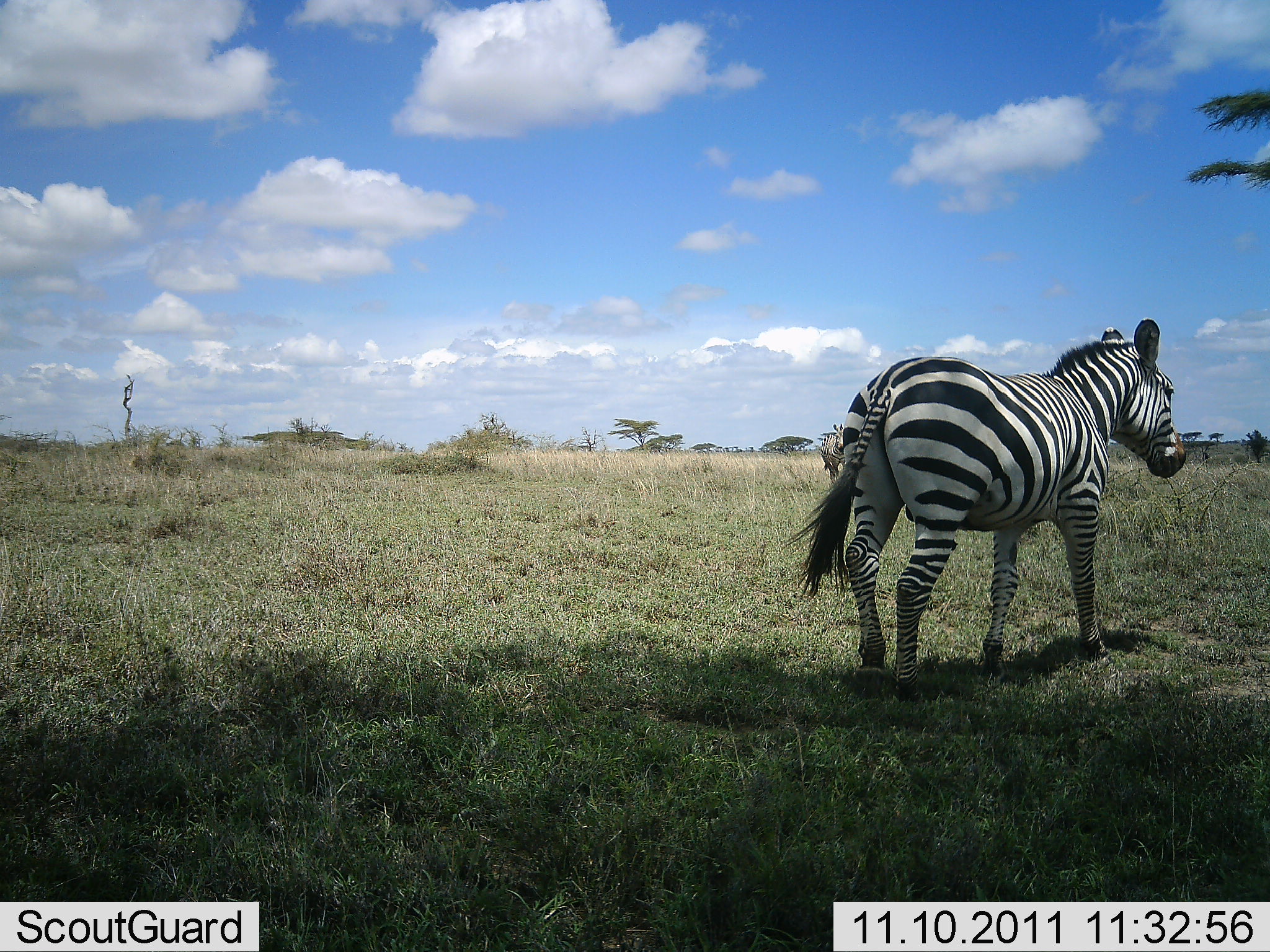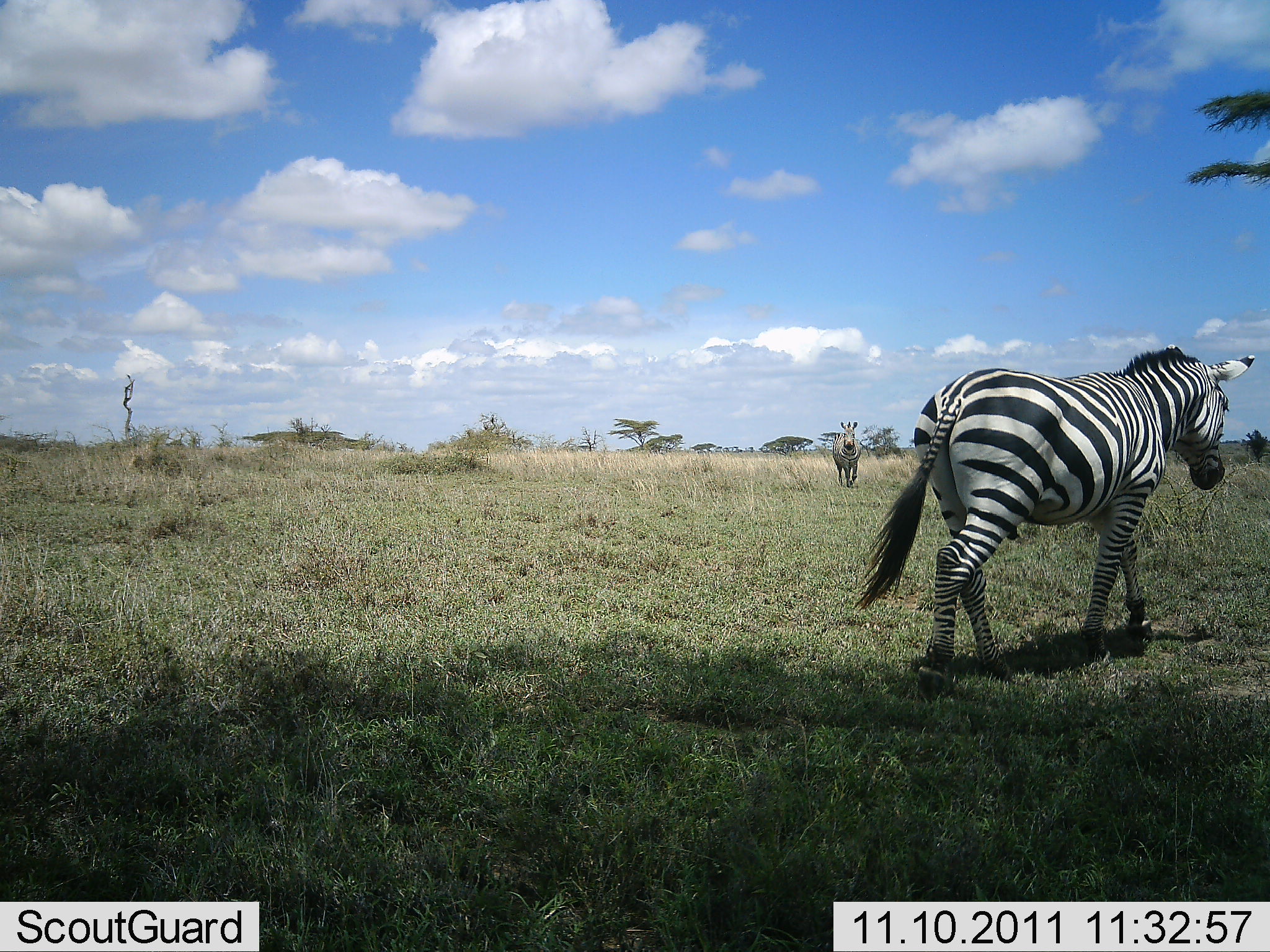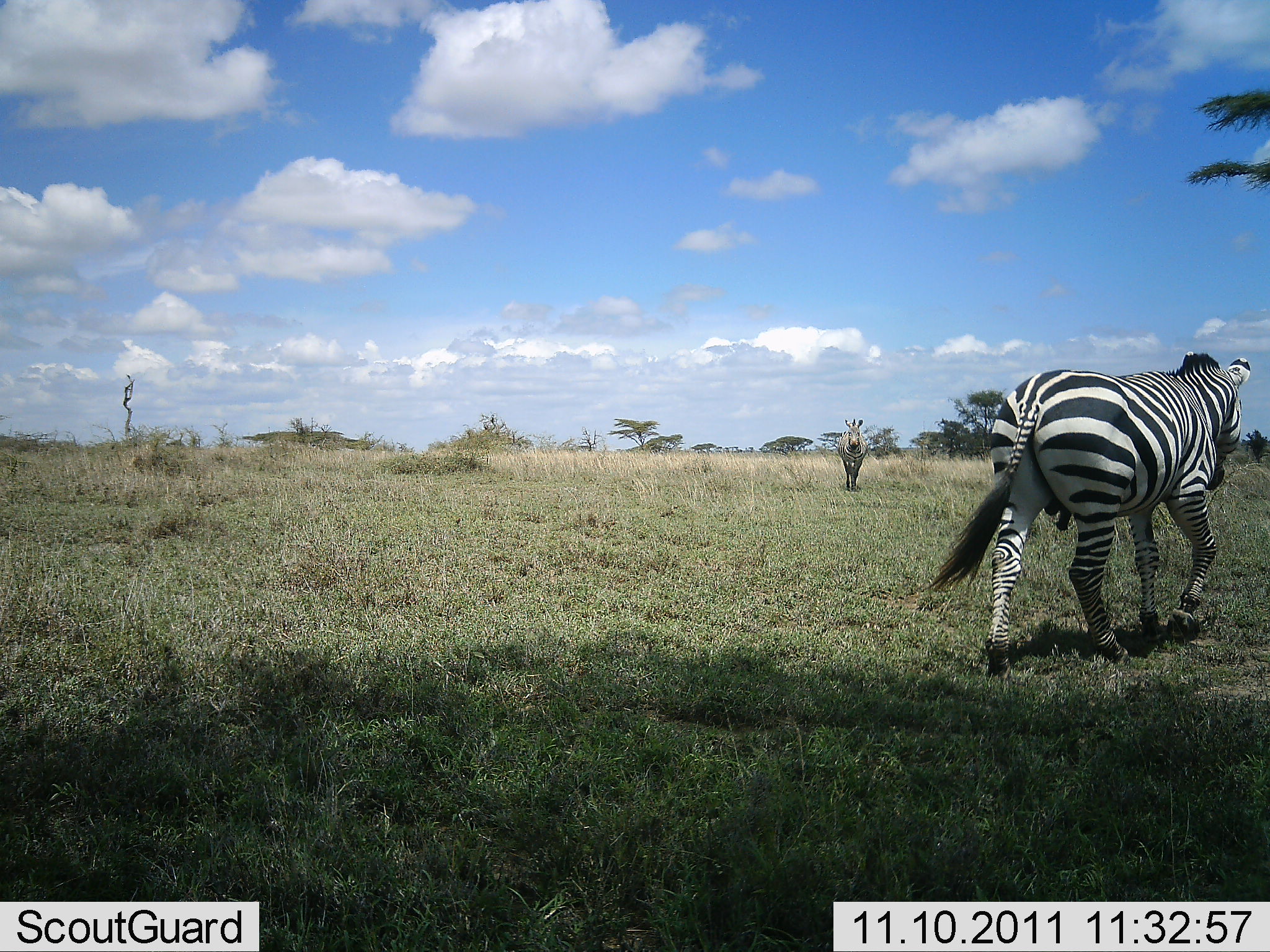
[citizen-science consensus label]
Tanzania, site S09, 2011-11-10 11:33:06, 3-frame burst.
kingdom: Animalia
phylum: Chordata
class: Mammalia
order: Perissodactyla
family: Equidae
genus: Equus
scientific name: Equus quagga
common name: plains zebra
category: zebra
Zebra (plains zebra) (Equus quagga), count 2. Behavior (volunteer vote fractions): standing 25%, resting 0%, moving 92%, interacting 0%. Young present (vote fraction): 0%. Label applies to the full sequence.